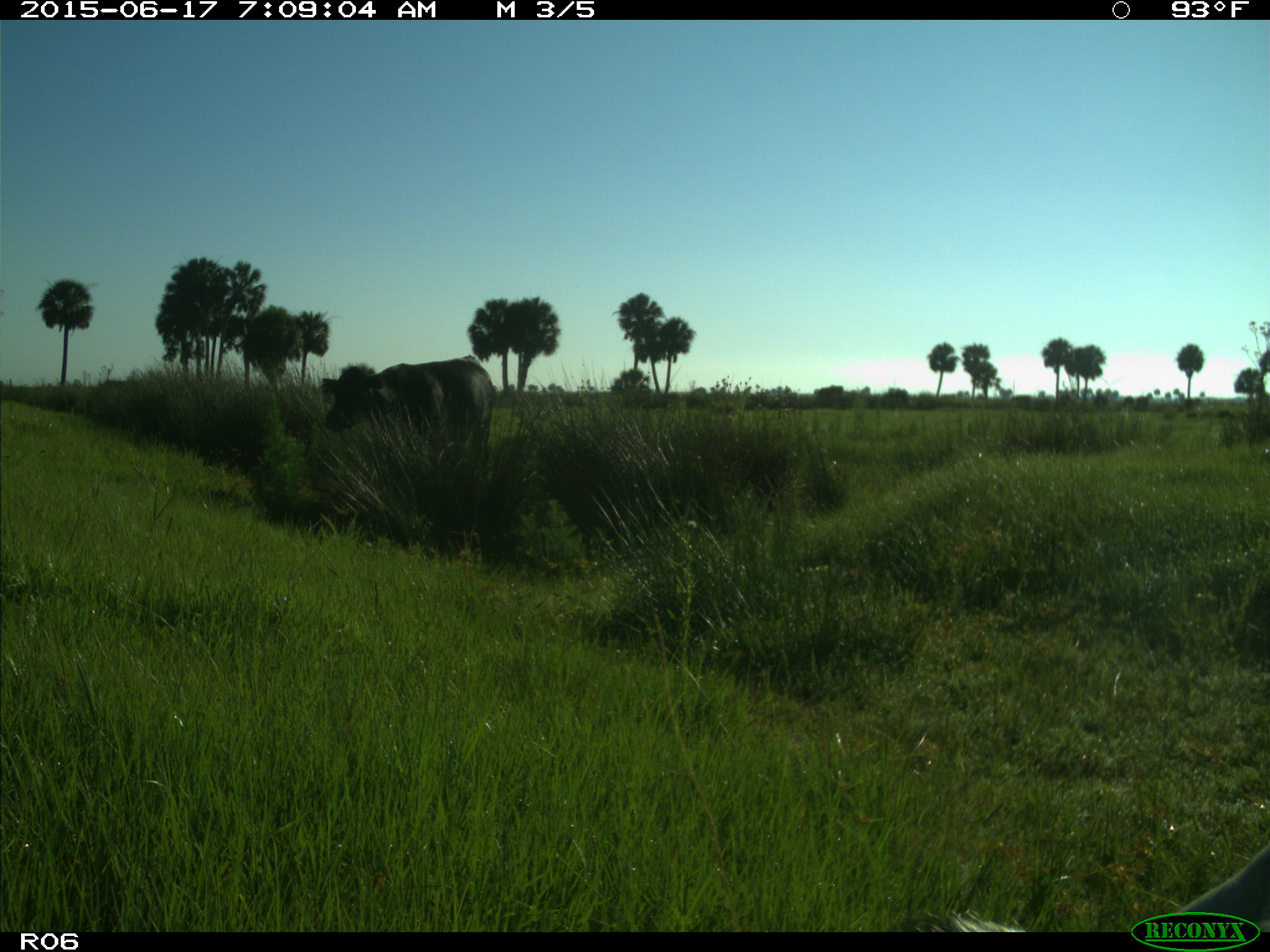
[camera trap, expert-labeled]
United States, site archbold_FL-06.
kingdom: Animalia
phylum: Chordata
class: Mammalia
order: Artiodactyla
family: Bovidae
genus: Bos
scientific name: Bos taurus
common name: domestic cow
Bos taurus (domestic cow).